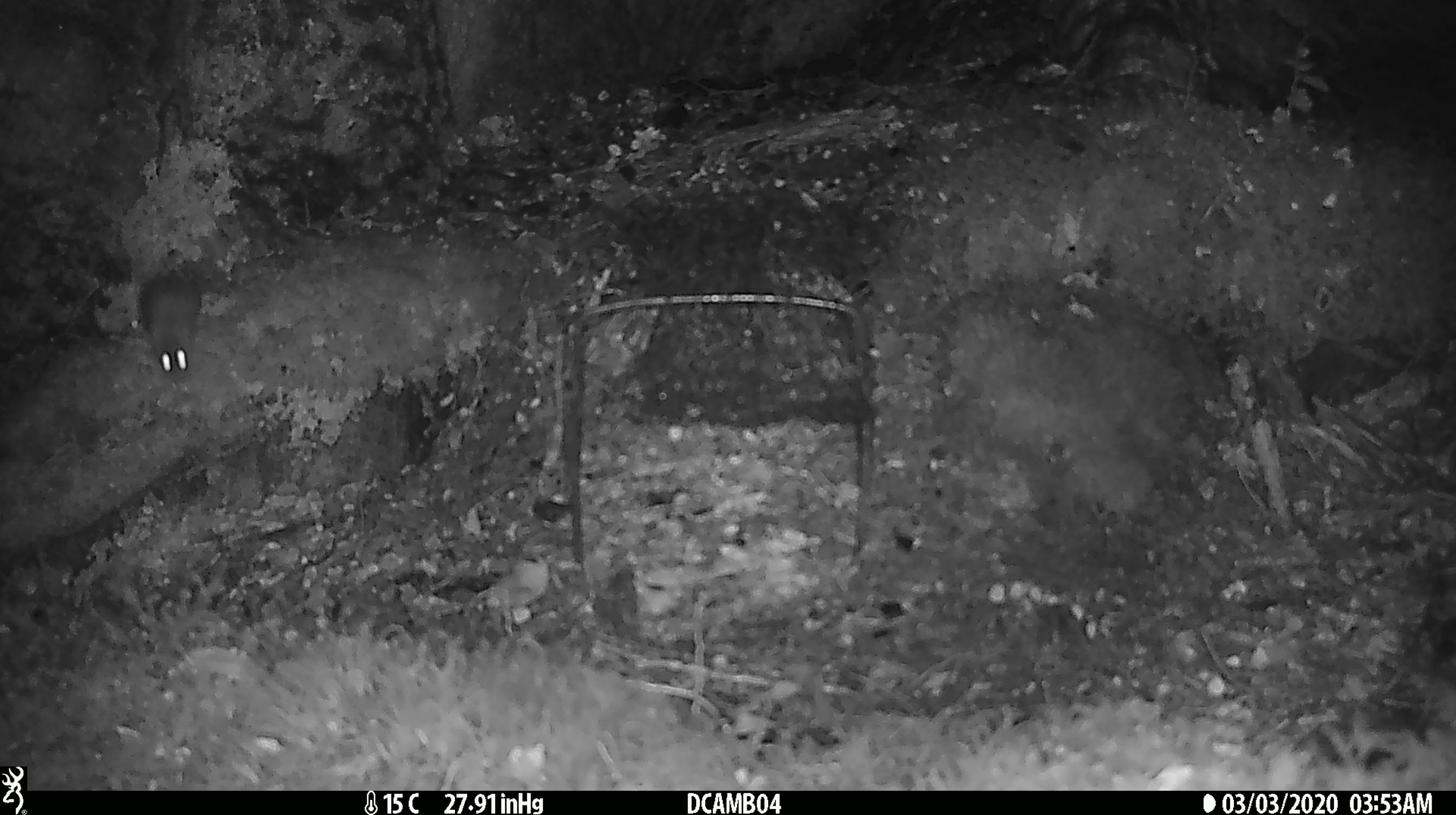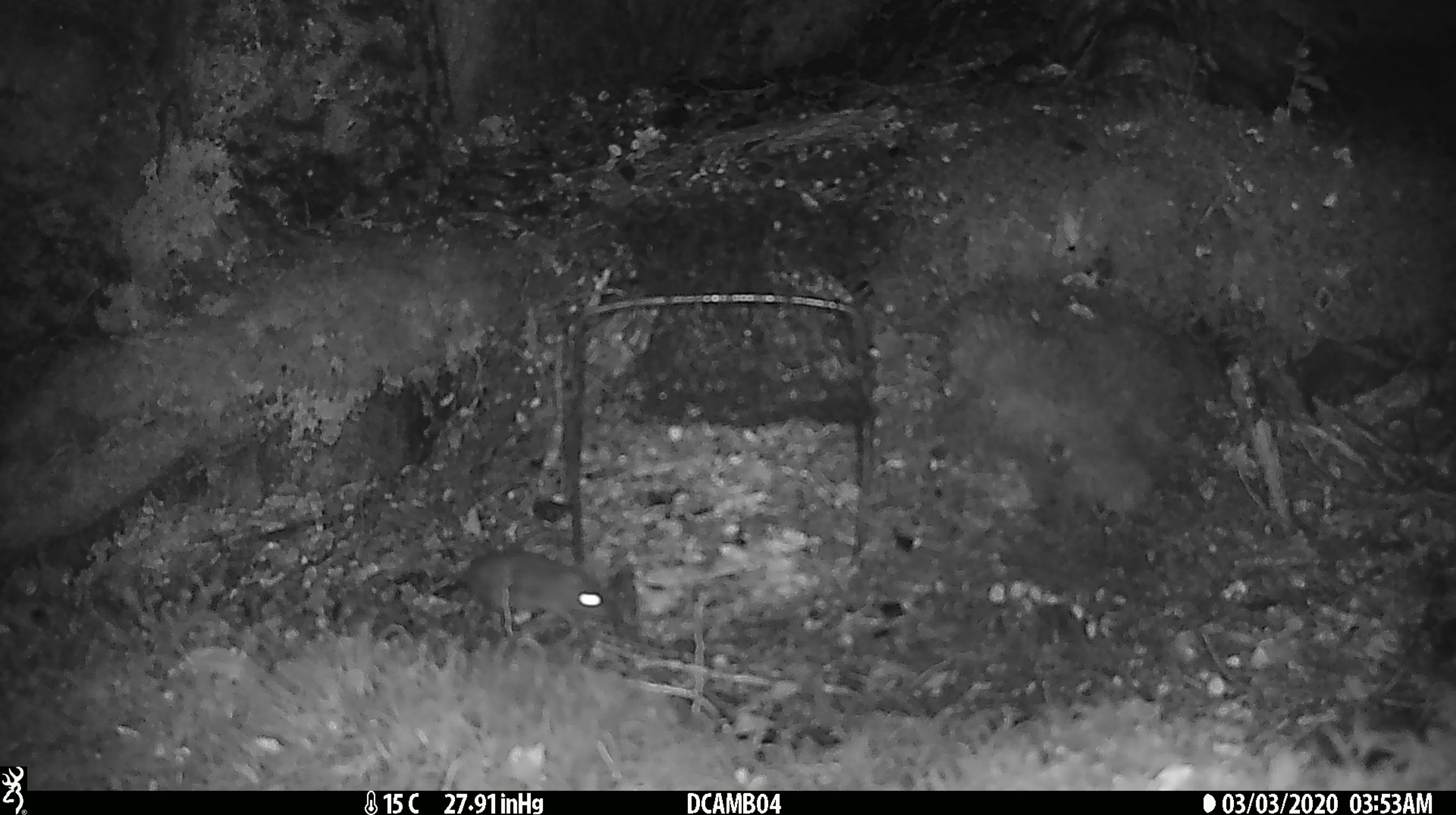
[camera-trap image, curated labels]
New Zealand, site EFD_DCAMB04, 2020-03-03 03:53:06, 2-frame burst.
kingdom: Animalia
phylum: Chordata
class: Mammalia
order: Rodentia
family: Muridae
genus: Mus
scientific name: Mus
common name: mouse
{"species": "mouse (Mus)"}